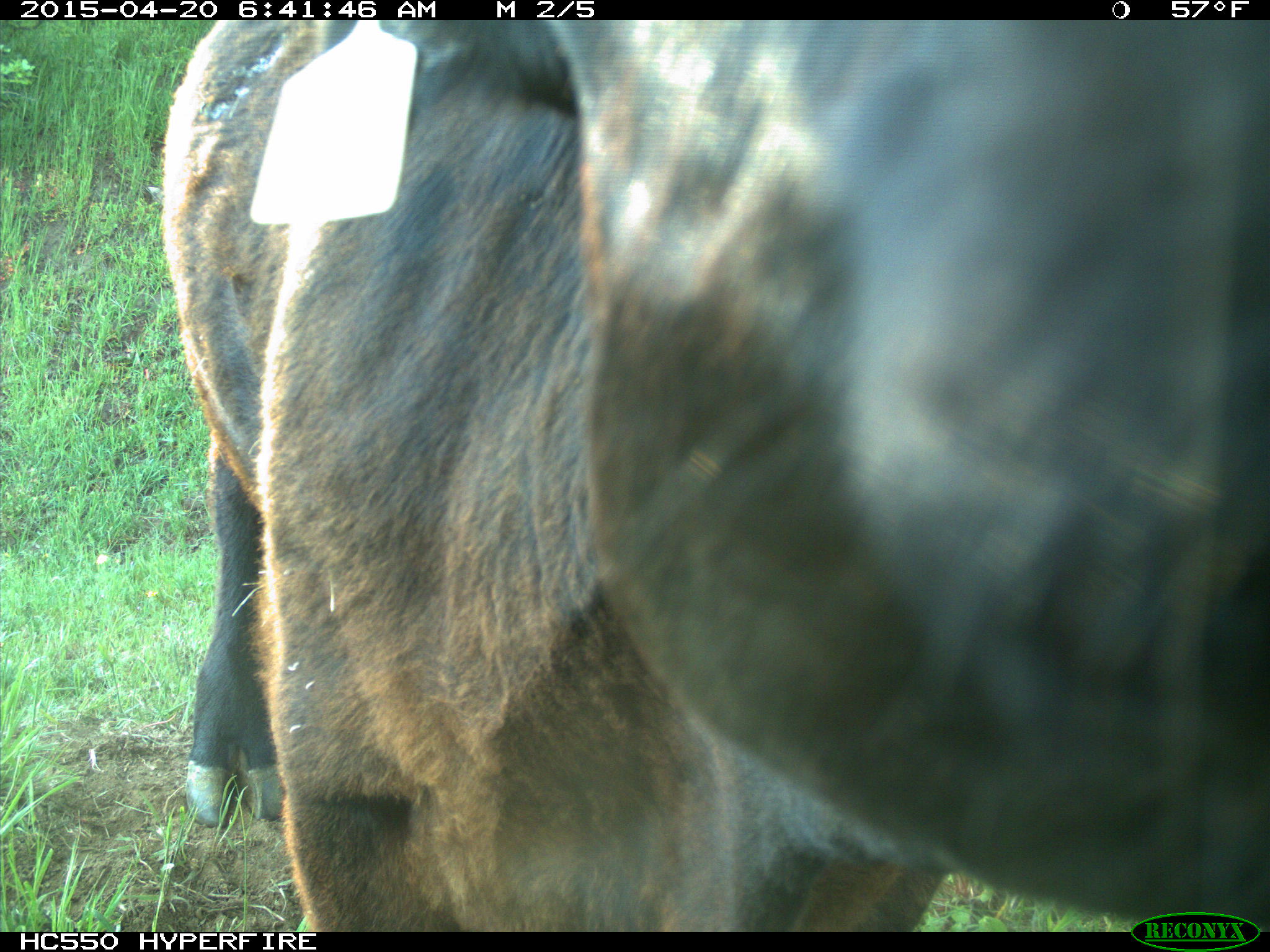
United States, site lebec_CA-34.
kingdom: Animalia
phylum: Chordata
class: Mammalia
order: Artiodactyla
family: Bovidae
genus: Bos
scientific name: Bos taurus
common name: domestic cow